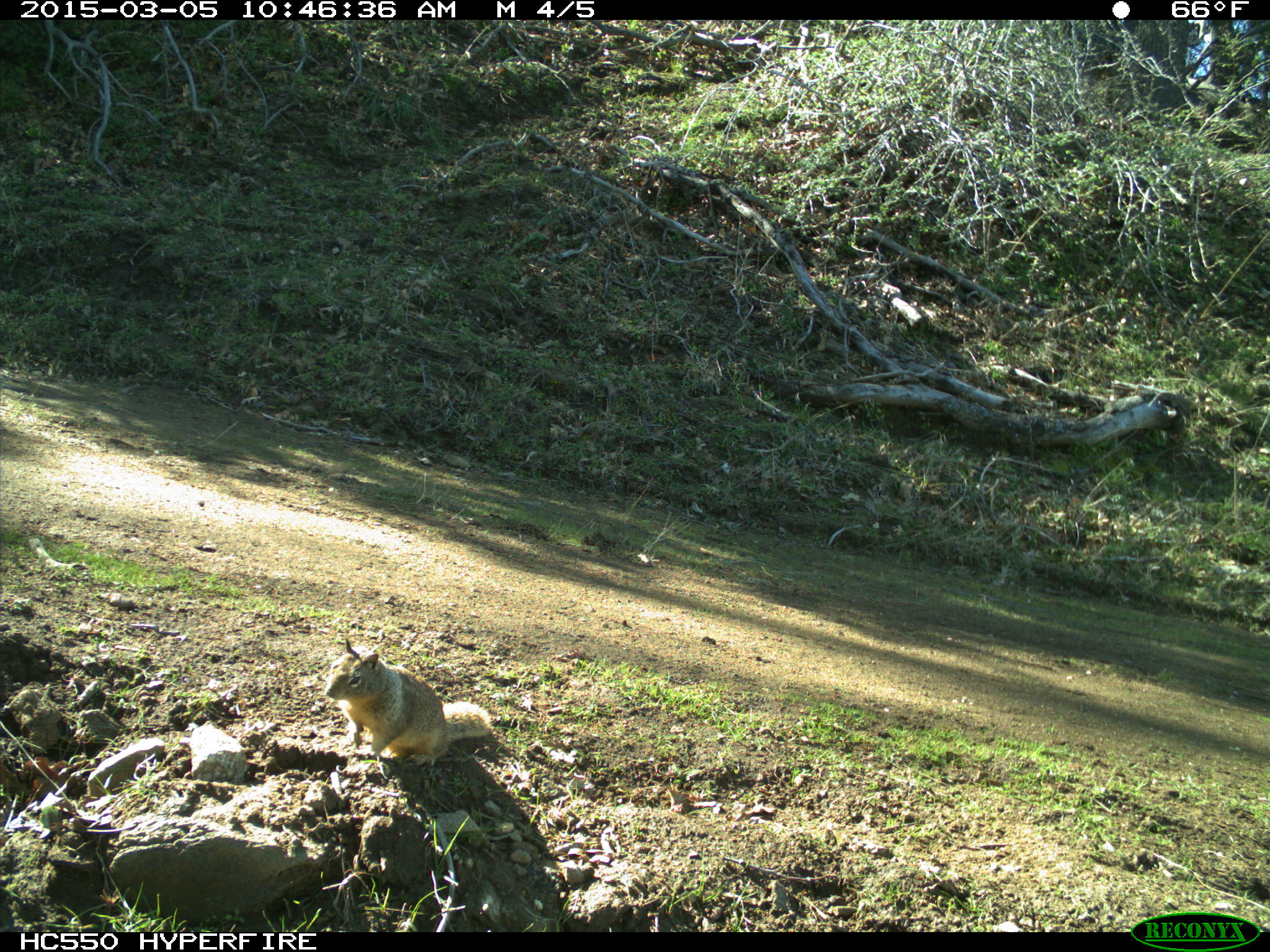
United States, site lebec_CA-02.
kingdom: Animalia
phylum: Chordata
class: Mammalia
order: Rodentia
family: Sciuridae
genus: Otospermophilus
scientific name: Otospermophilus beecheyi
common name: california ground squirrel